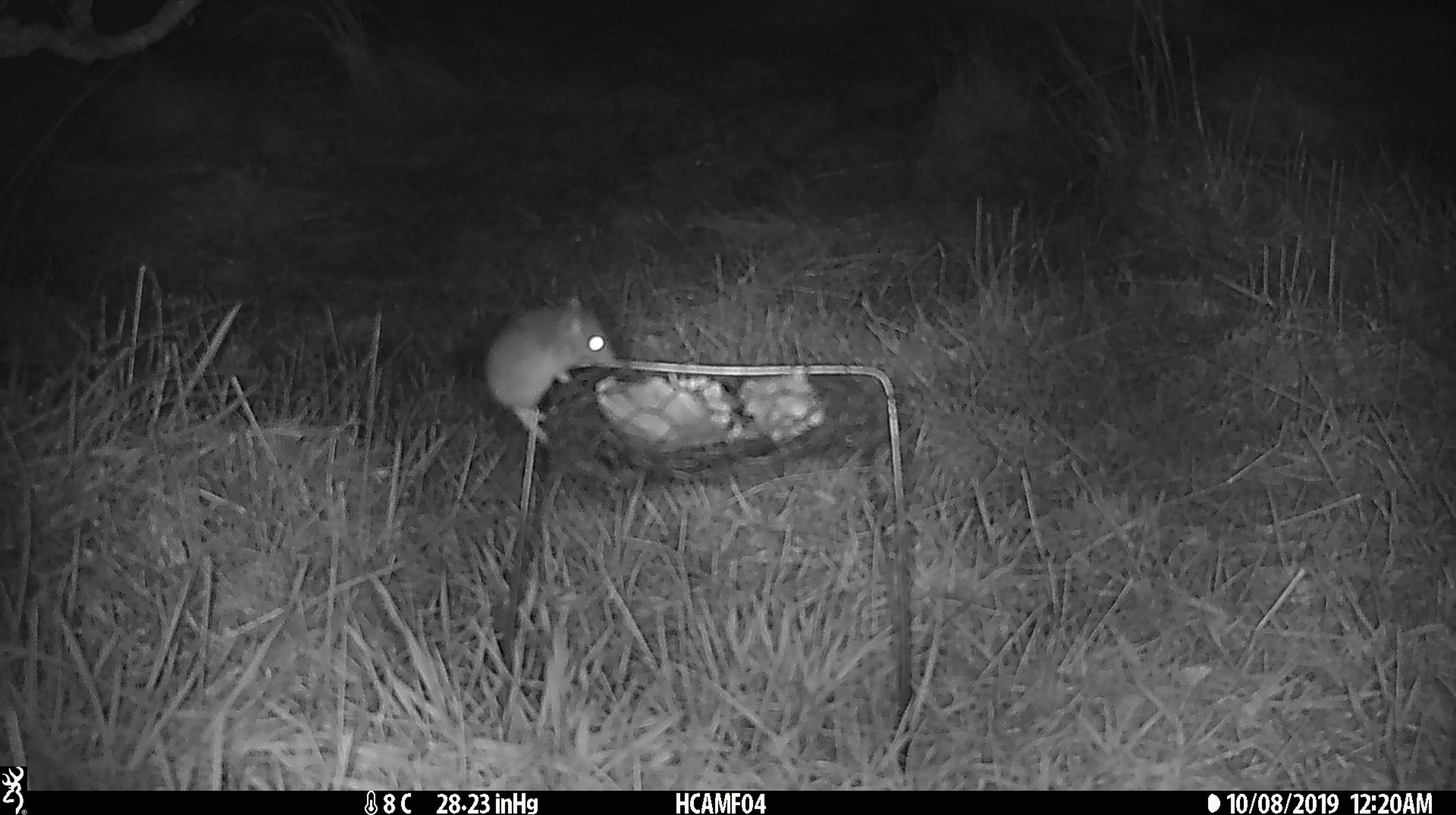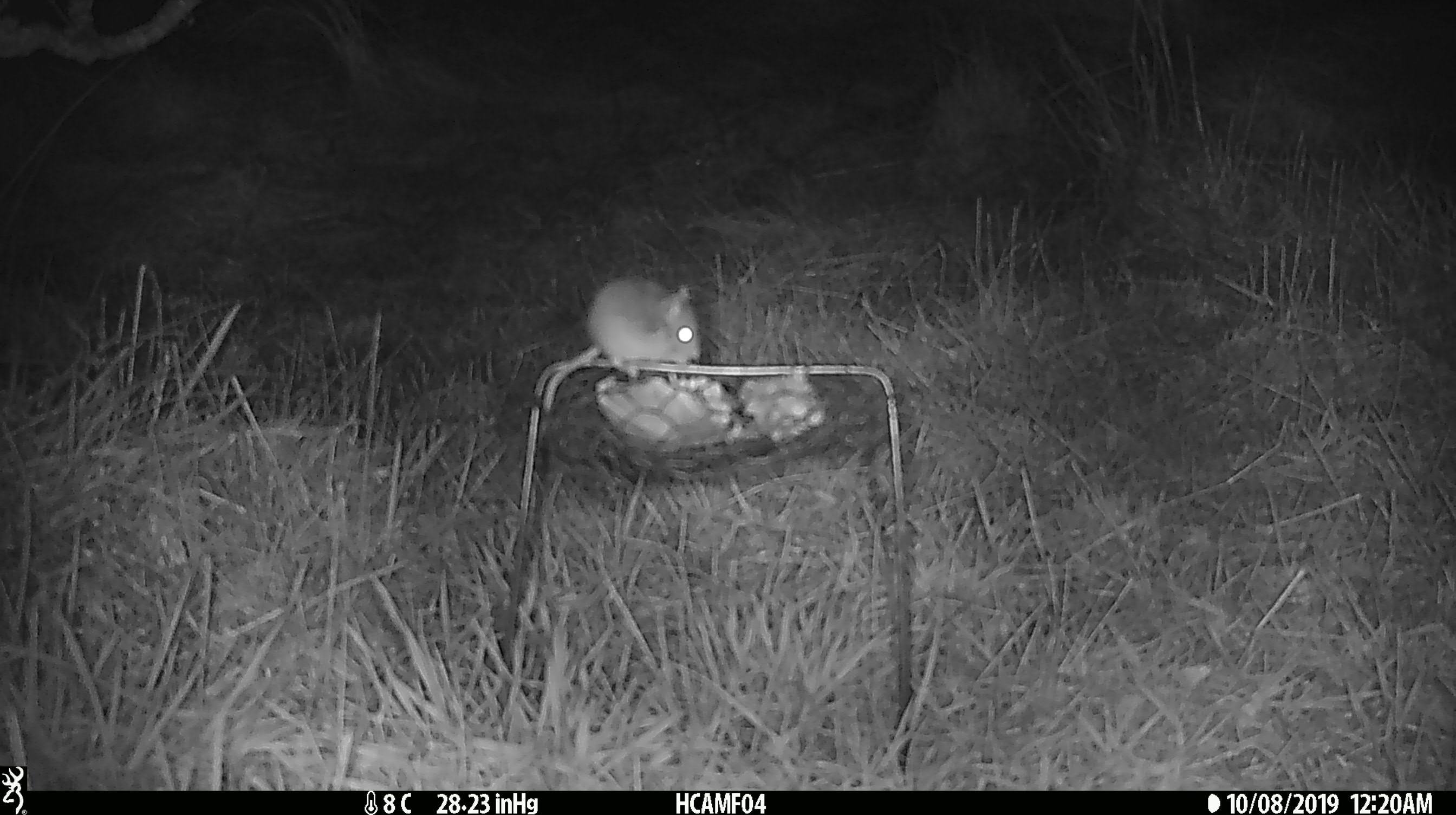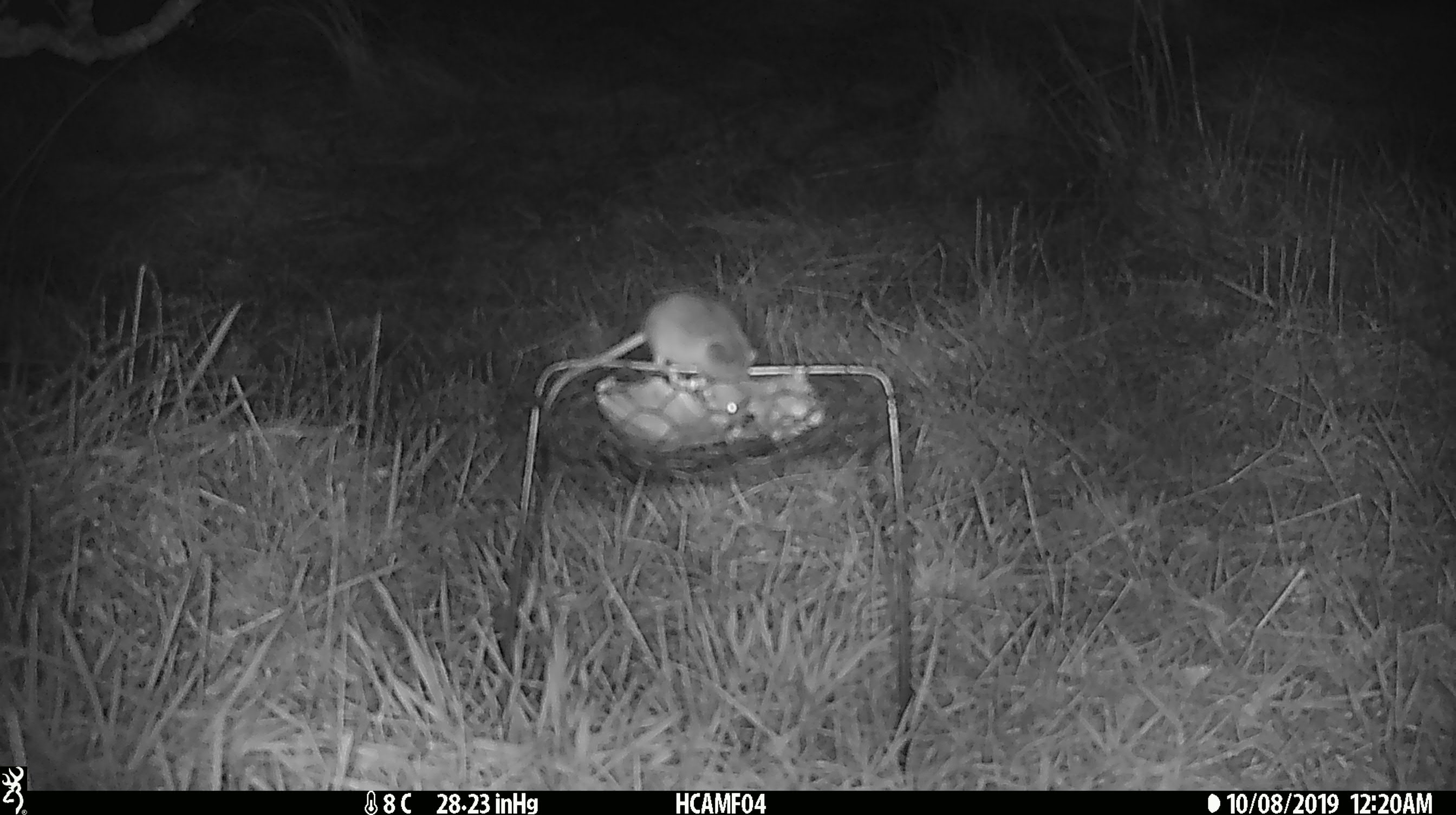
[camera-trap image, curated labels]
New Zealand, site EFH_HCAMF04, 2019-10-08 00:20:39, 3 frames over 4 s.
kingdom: Animalia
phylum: Chordata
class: Mammalia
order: Rodentia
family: Muridae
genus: Mus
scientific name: Mus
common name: mouse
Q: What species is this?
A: Mouse (Mus).